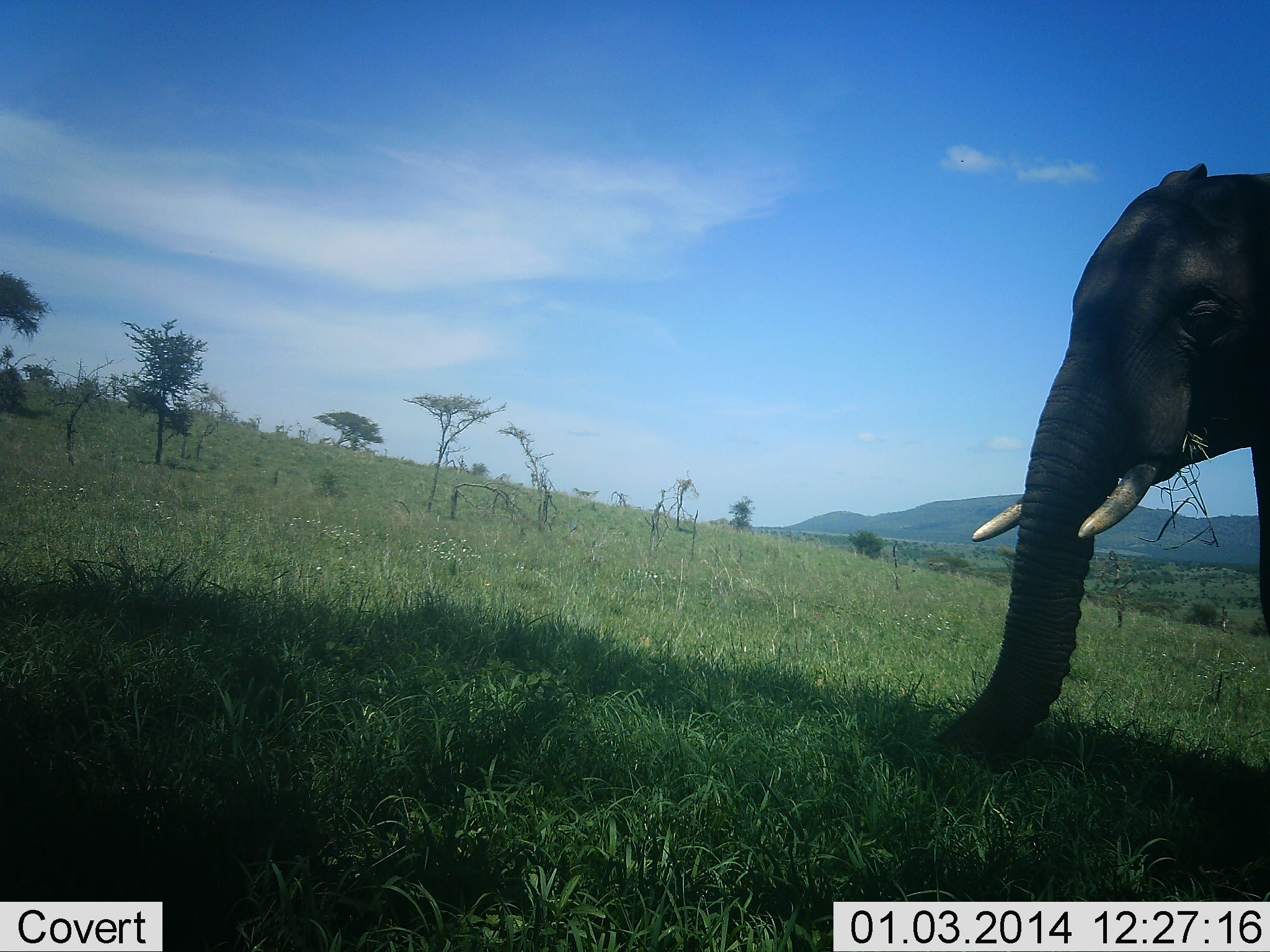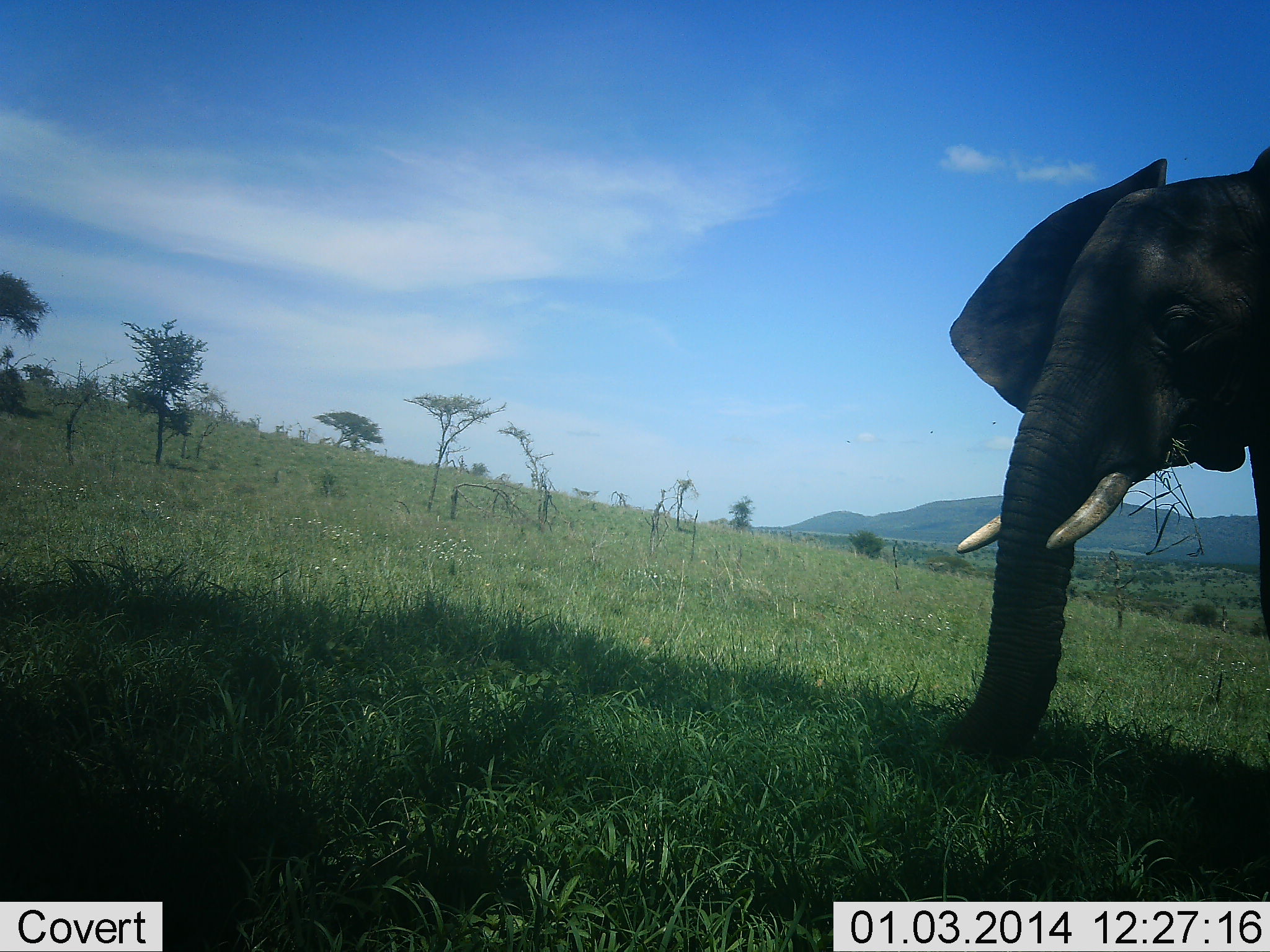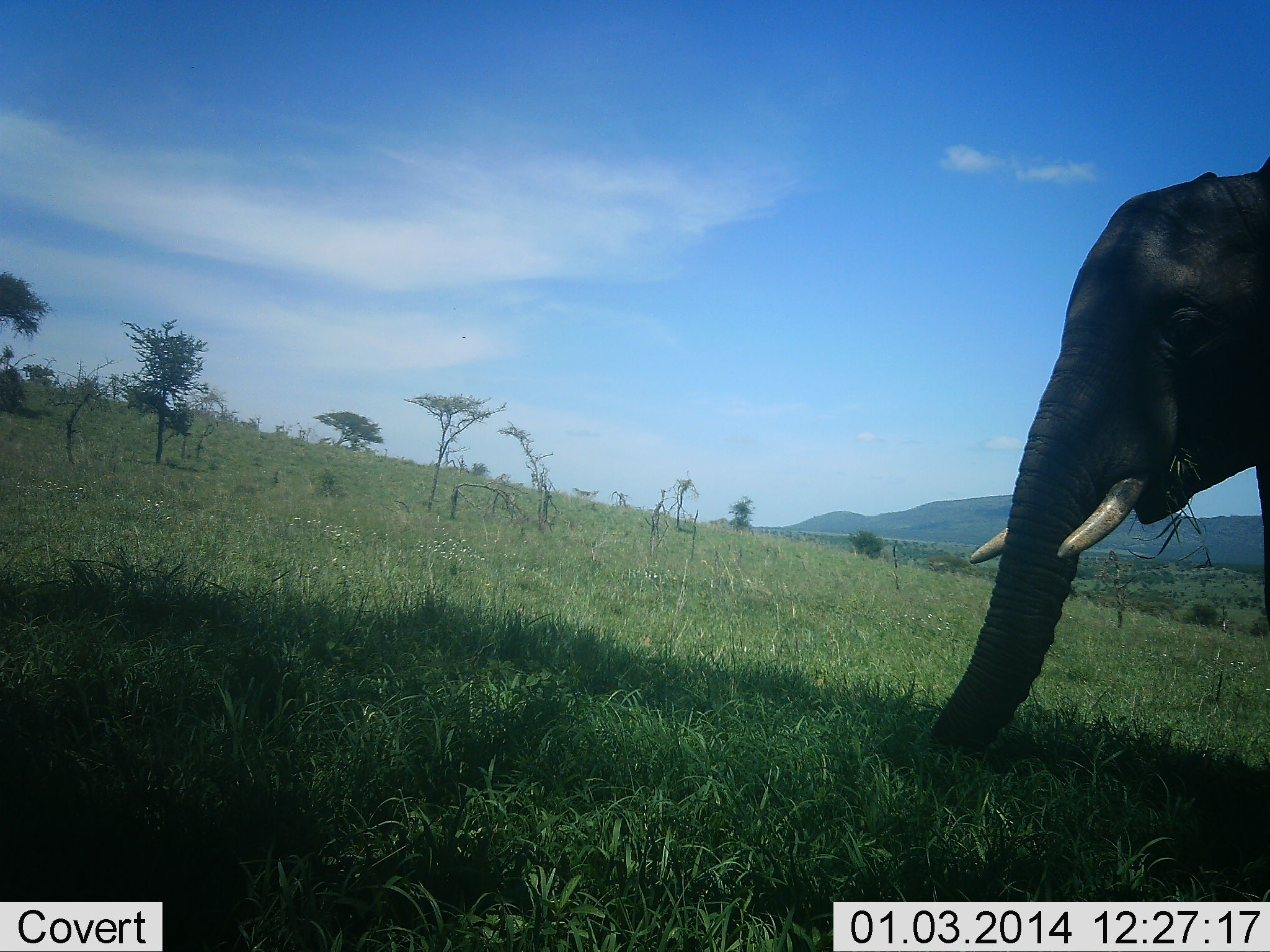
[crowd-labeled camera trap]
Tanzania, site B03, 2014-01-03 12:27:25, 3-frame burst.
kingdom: Animalia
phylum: Chordata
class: Mammalia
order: Proboscidea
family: Elephantidae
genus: Loxodonta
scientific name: Loxodonta africana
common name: african bush elephant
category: elephant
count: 1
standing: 90%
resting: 0%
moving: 0%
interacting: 0%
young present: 0%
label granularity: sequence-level